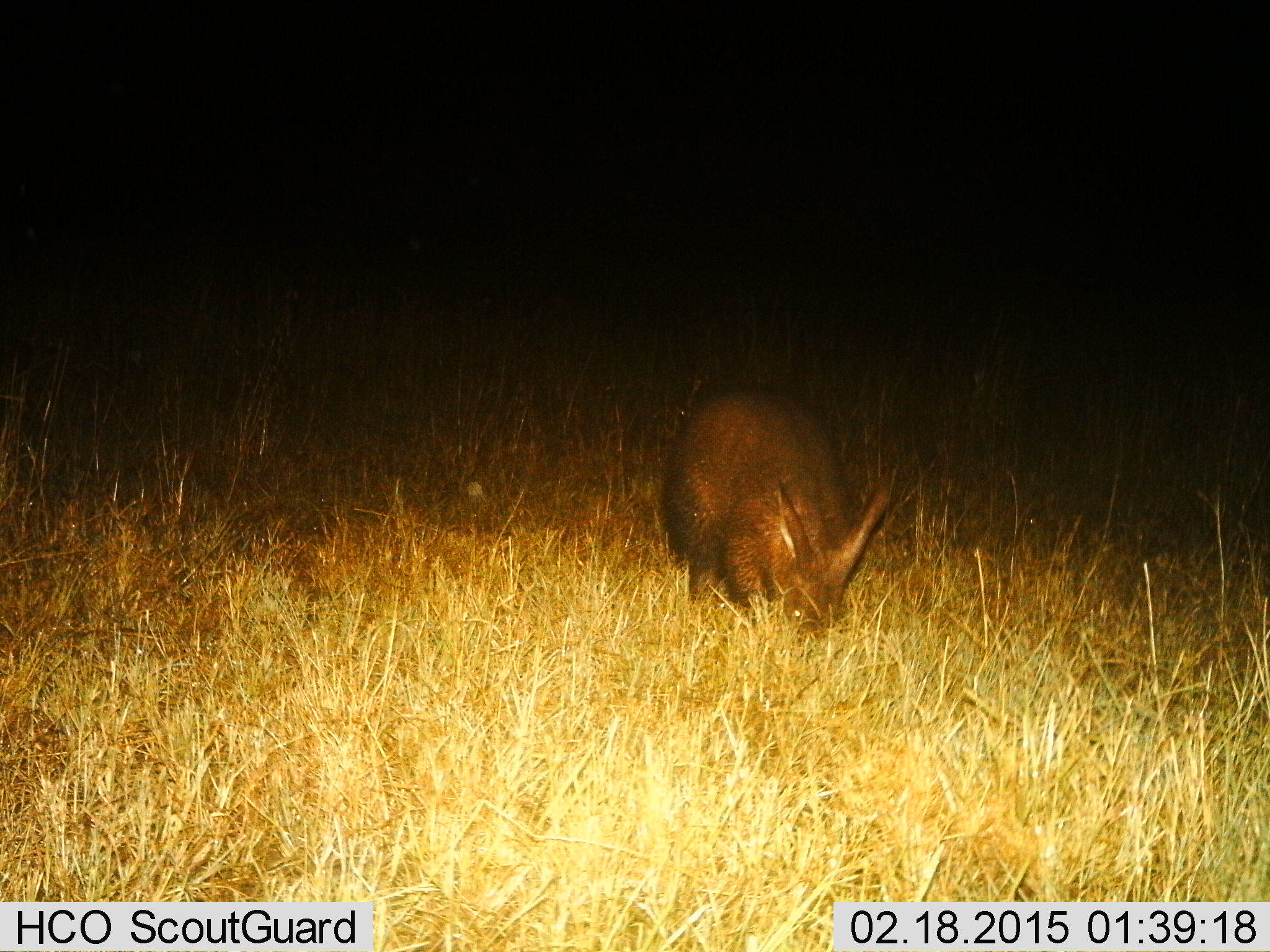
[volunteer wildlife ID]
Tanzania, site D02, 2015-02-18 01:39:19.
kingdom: Animalia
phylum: Chordata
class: Mammalia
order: Tubulidentata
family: Orycteropodidae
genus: Orycteropus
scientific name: Orycteropus afer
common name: aardvark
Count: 1.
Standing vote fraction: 0%.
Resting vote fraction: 0%.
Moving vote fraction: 0%.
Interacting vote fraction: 0%.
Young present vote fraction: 0%.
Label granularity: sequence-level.